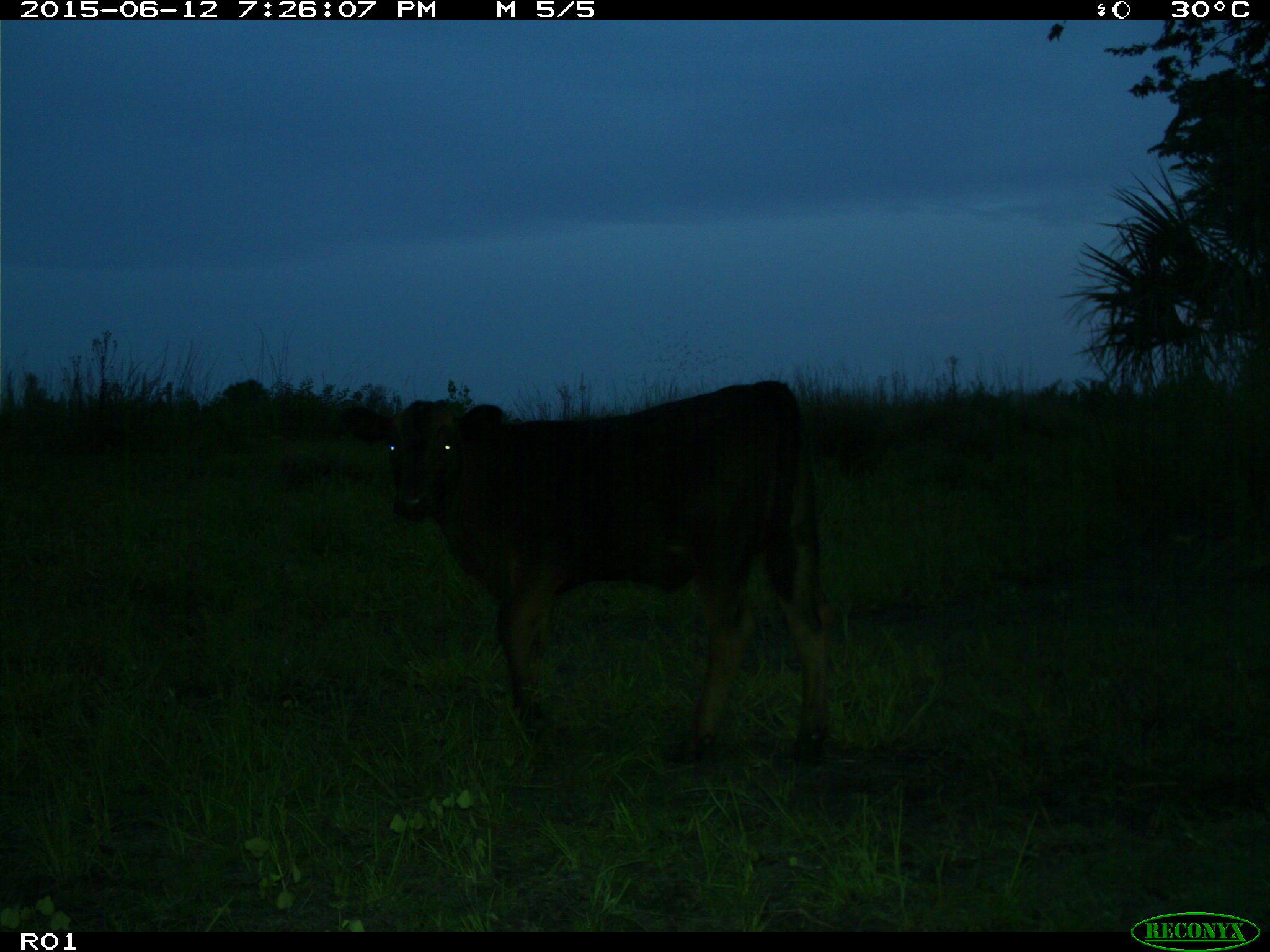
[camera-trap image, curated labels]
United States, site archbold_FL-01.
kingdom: Animalia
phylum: Chordata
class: Mammalia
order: Artiodactyla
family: Bovidae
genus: Bos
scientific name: Bos taurus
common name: domestic cow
Bos taurus (domestic cow).